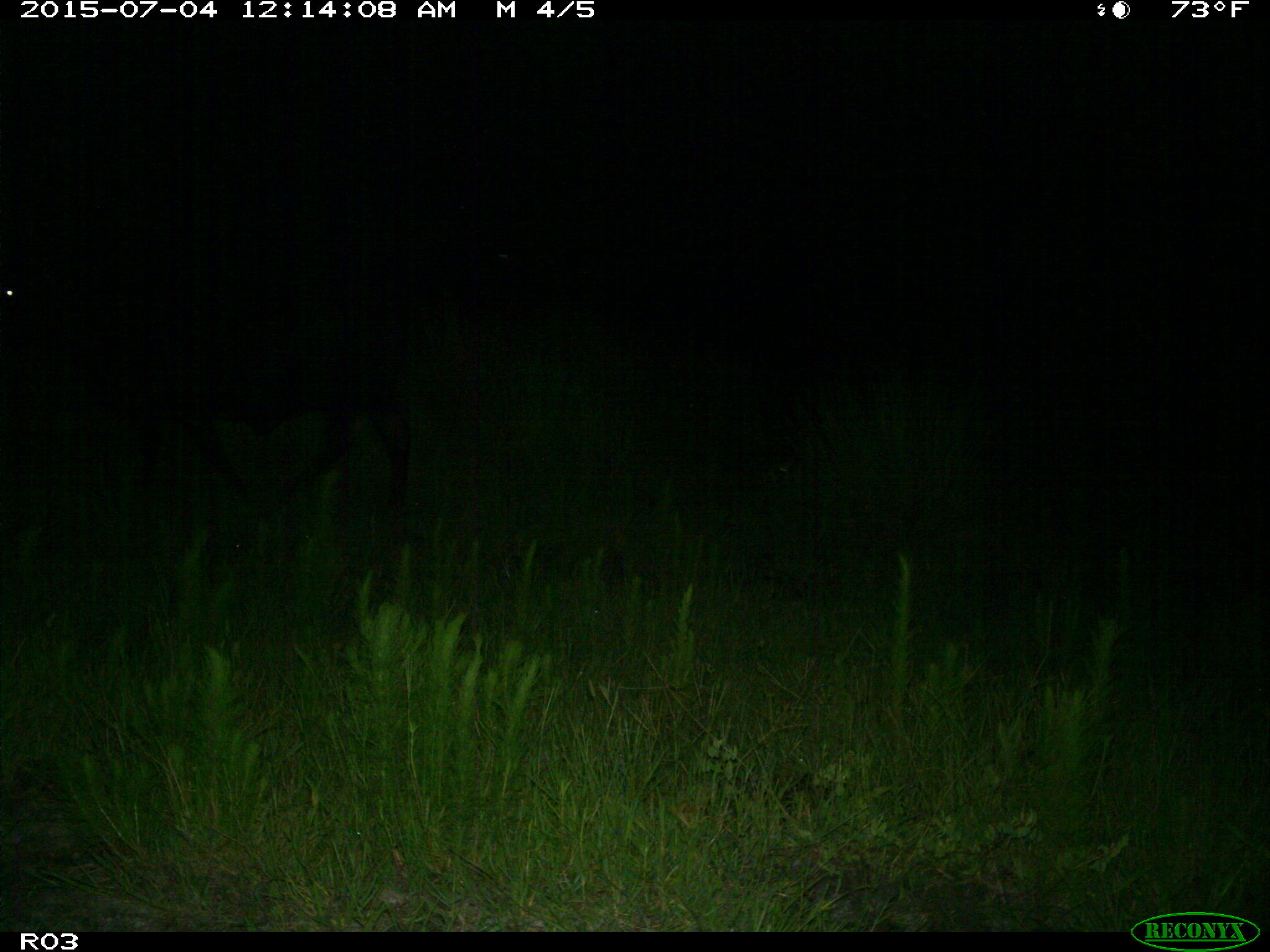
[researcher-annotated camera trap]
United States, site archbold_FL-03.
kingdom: Animalia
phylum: Chordata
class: Mammalia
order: Artiodactyla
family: Bovidae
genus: Bos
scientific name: Bos taurus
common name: domestic cow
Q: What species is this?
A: Bos taurus (domestic cow).